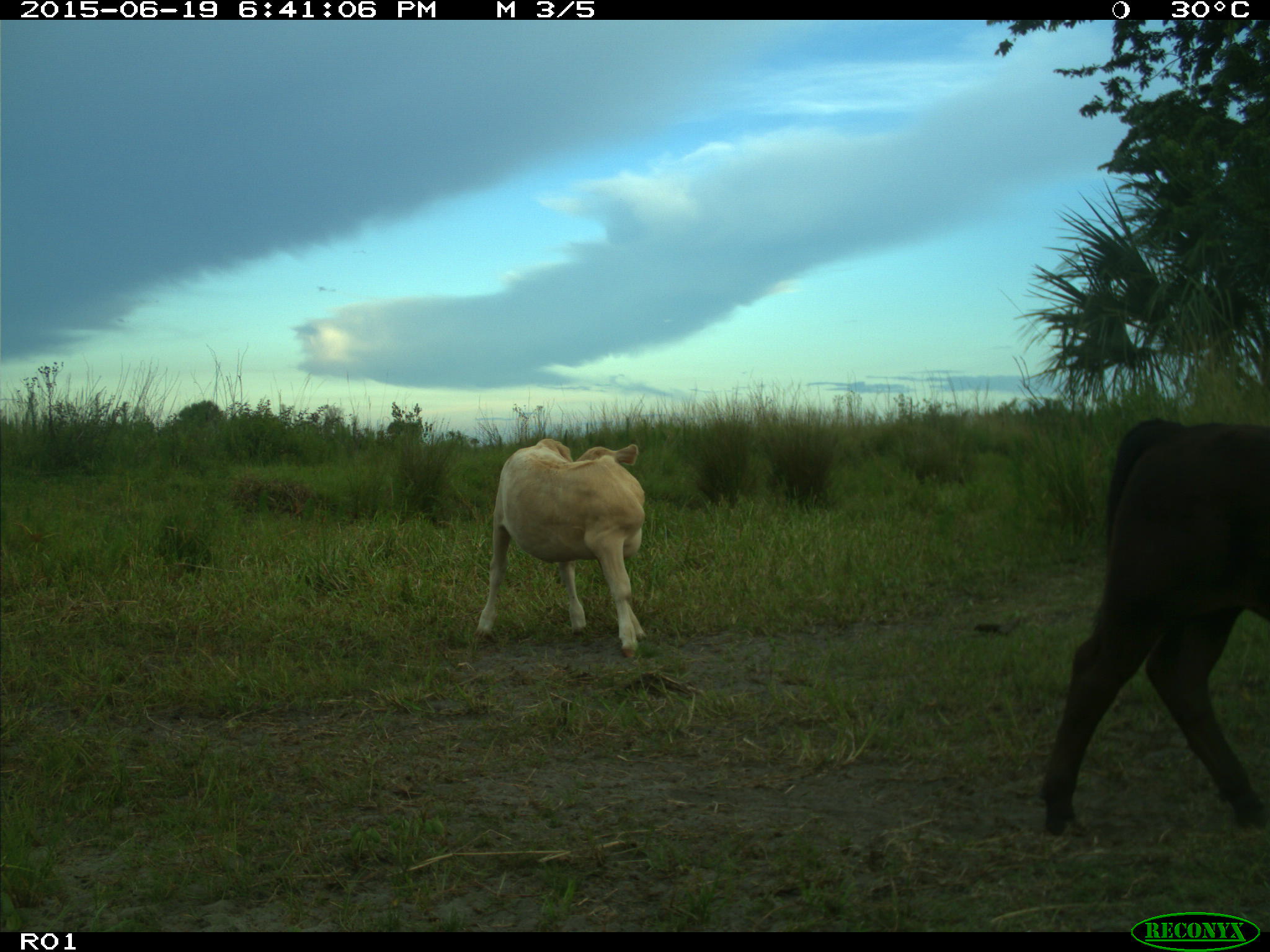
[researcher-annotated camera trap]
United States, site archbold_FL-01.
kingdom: Animalia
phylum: Chordata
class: Mammalia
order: Artiodactyla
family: Bovidae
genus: Bos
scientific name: Bos taurus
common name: domestic cow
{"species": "Bos taurus (domestic cow)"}